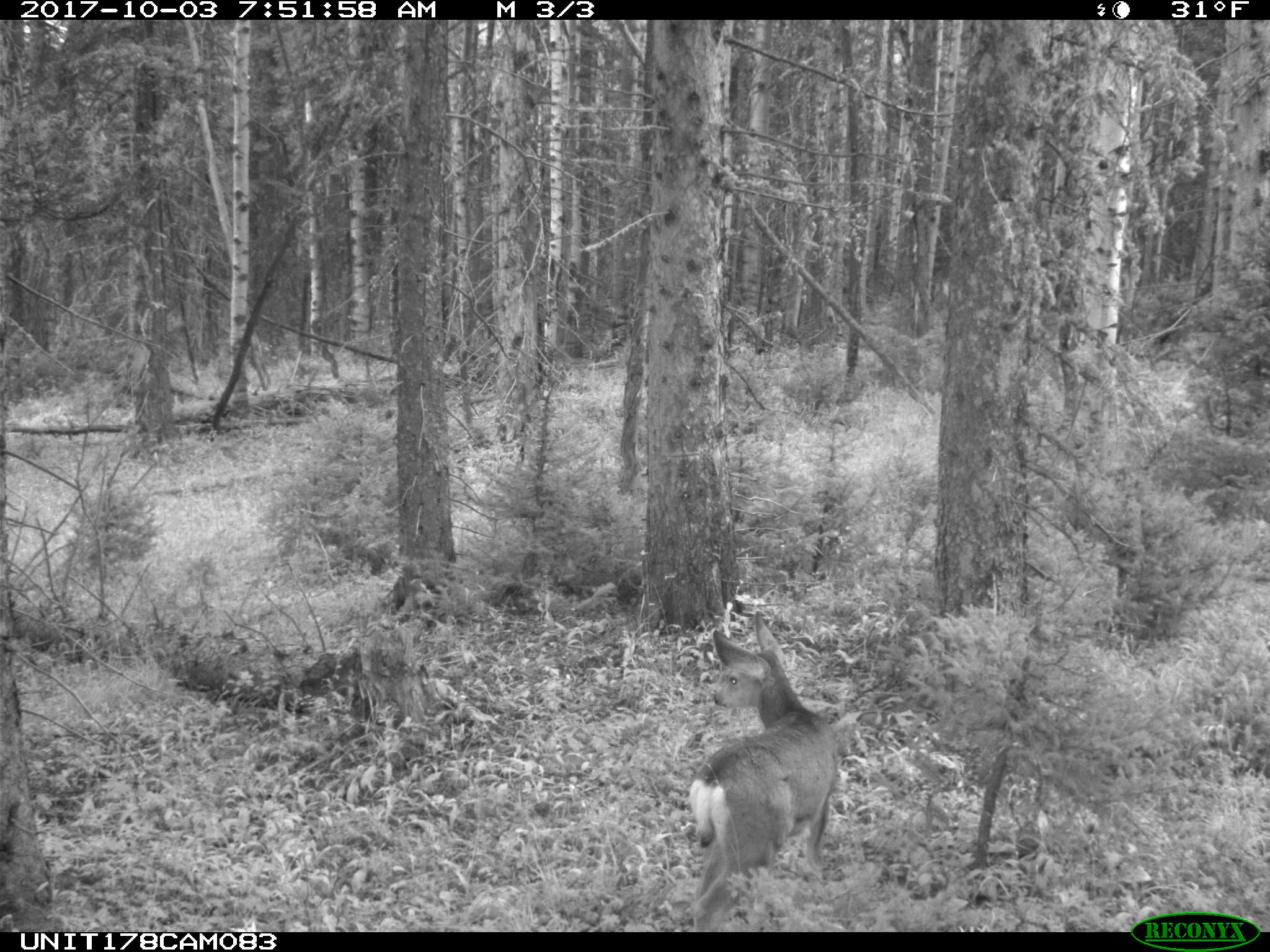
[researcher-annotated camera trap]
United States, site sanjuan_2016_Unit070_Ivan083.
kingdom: Animalia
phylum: Chordata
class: Mammalia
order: Artiodactyla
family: Cervidae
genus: Odocoileus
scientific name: Odocoileus hemionus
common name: mule deer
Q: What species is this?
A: Odocoileus hemionus (mule deer).